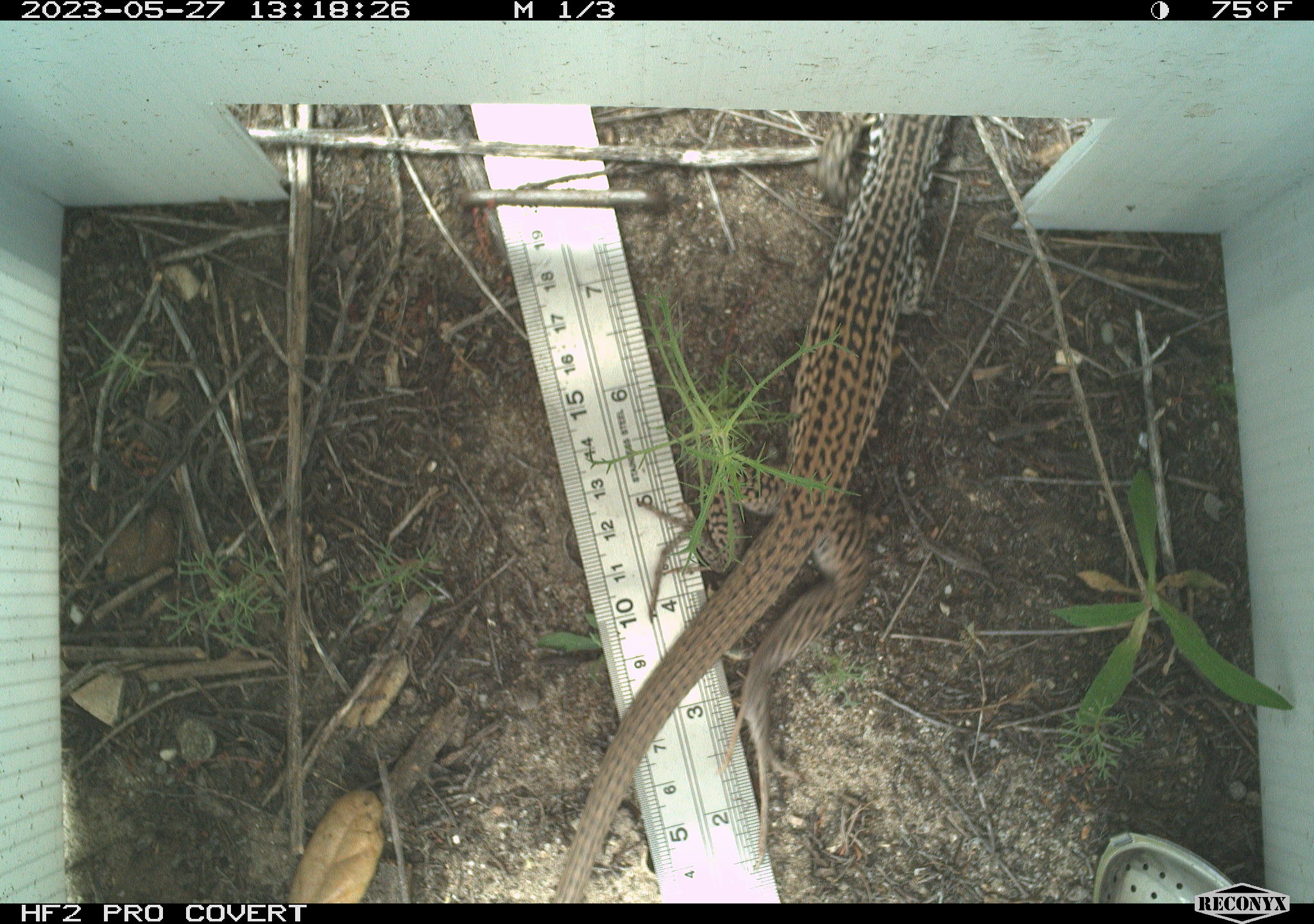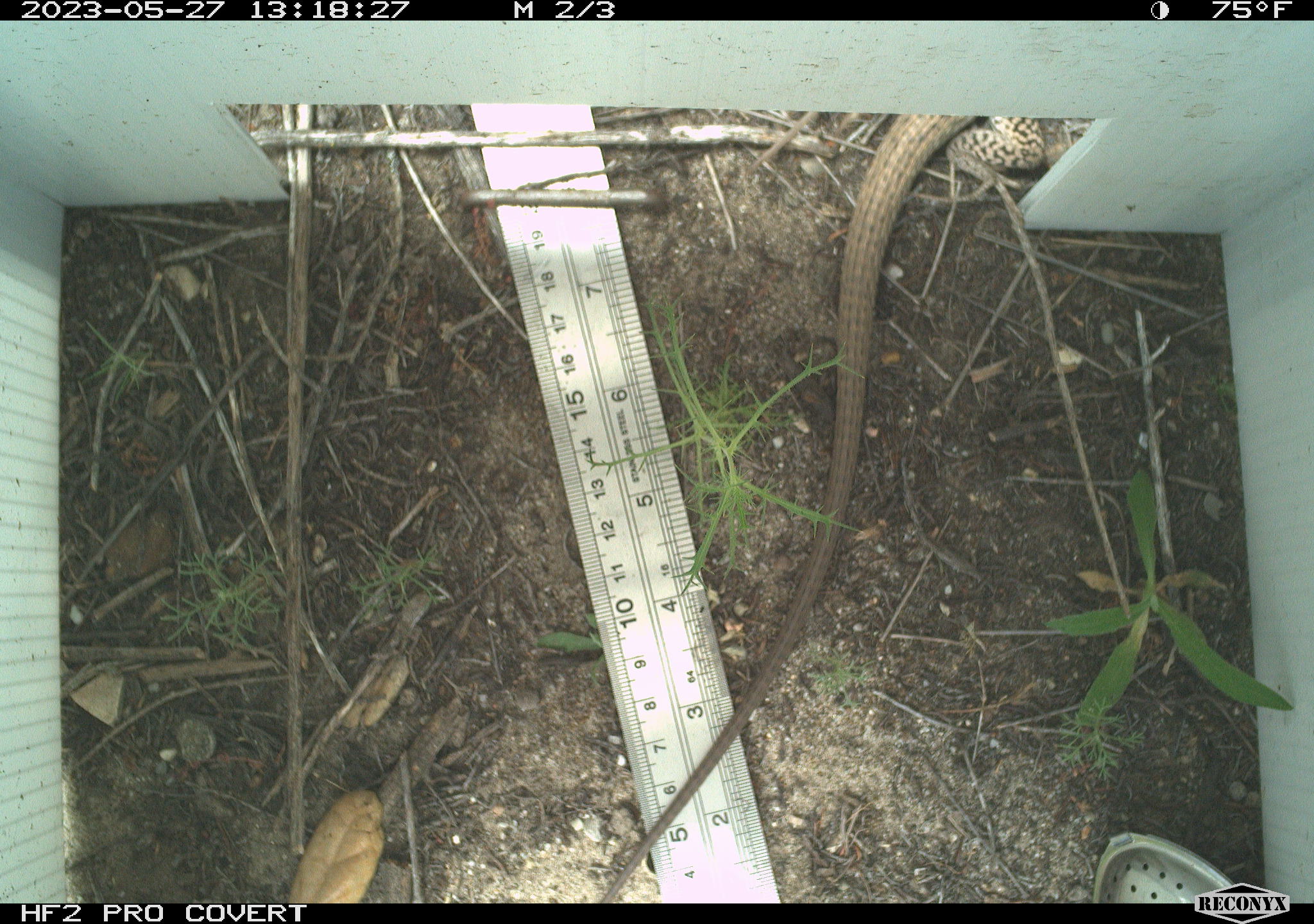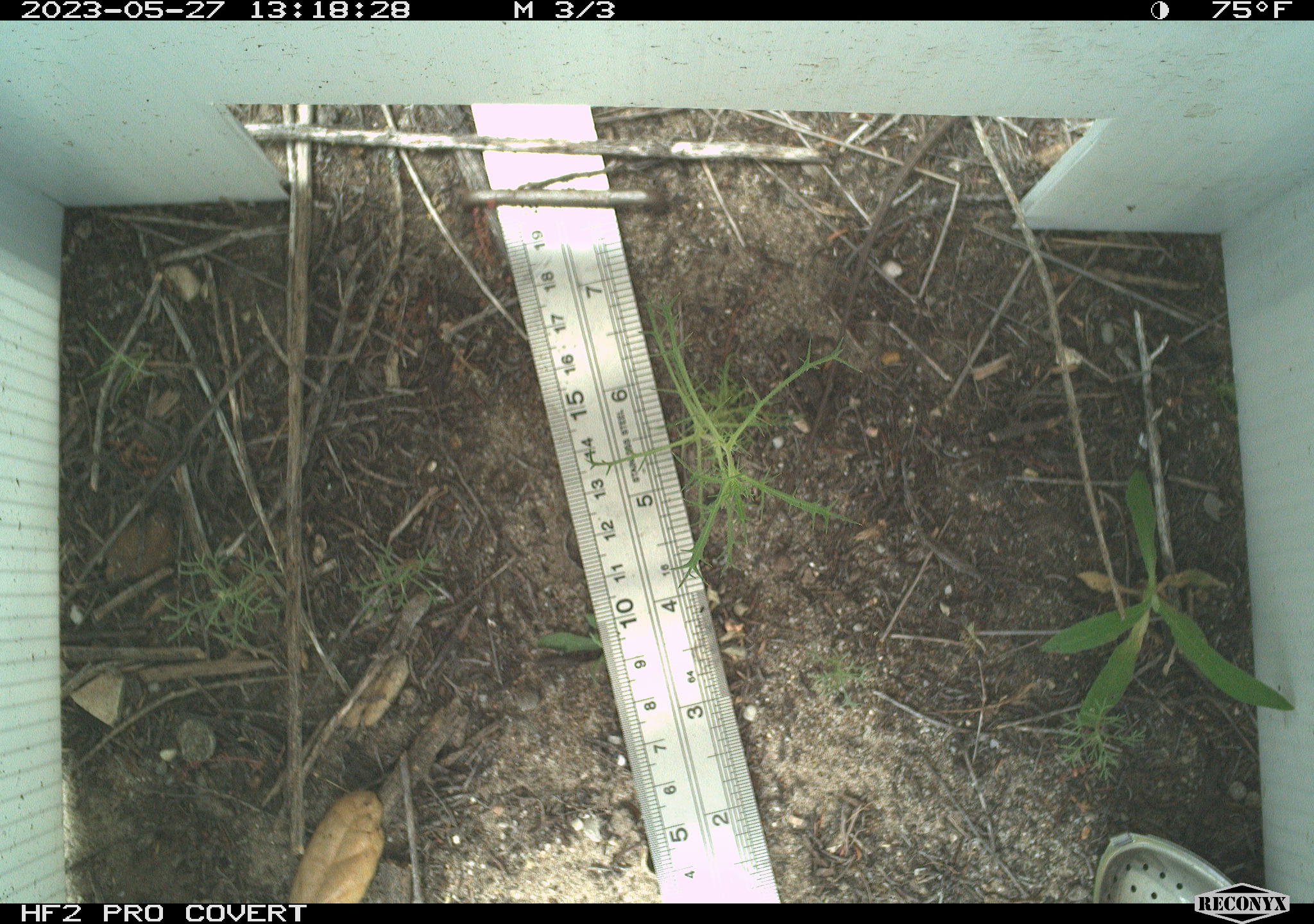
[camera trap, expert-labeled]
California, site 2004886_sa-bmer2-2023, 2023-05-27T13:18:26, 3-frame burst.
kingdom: Animalia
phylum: Chordata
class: Reptilia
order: Squamata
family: Teiidae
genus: Aspidoscelis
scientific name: Aspidoscelis tigris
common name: western whiptail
Western whiptail (Aspidoscelis tigris).